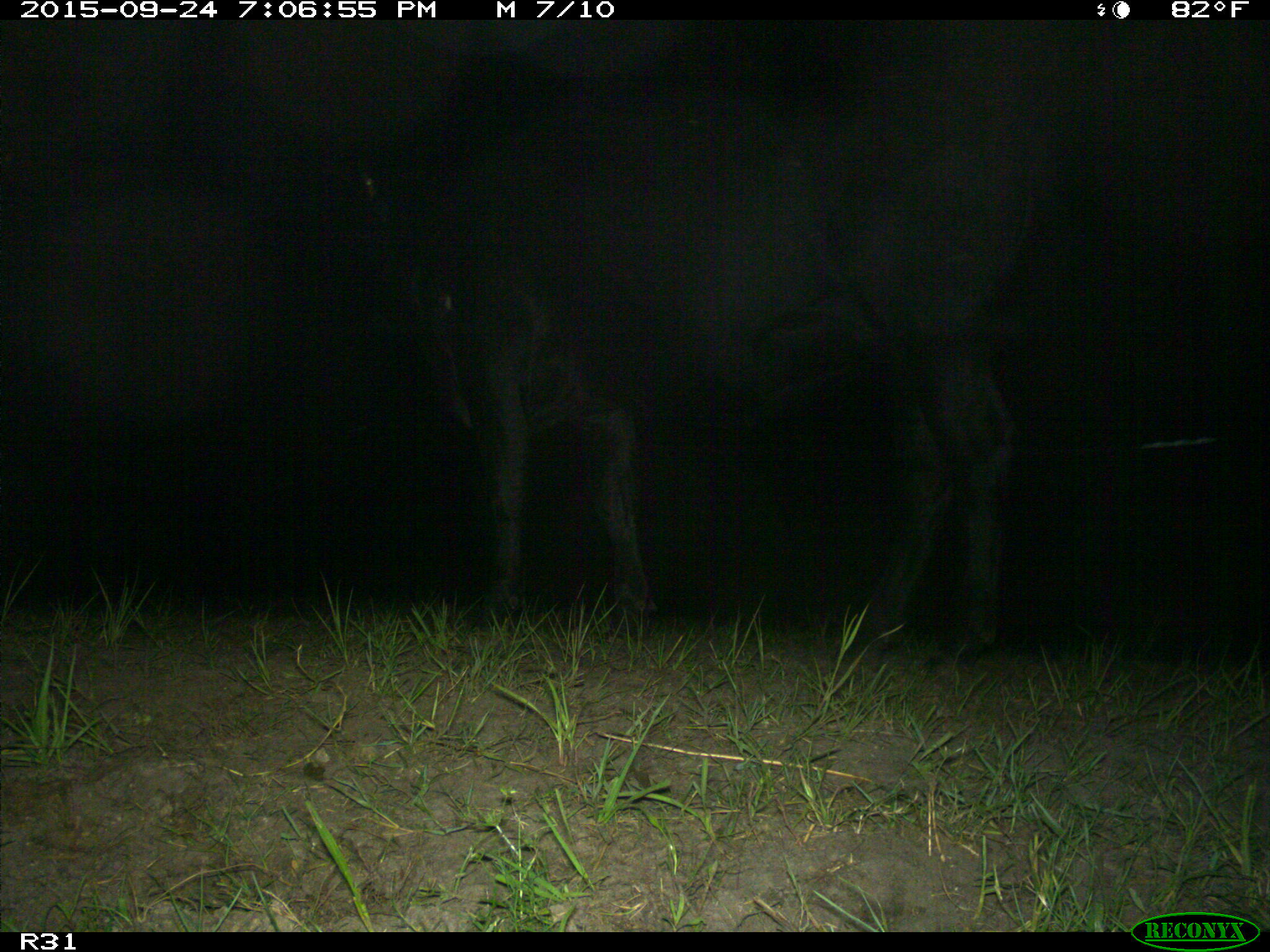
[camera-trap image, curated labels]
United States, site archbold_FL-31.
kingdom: Animalia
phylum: Chordata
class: Mammalia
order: Artiodactyla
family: Bovidae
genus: Bos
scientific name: Bos taurus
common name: domestic cow